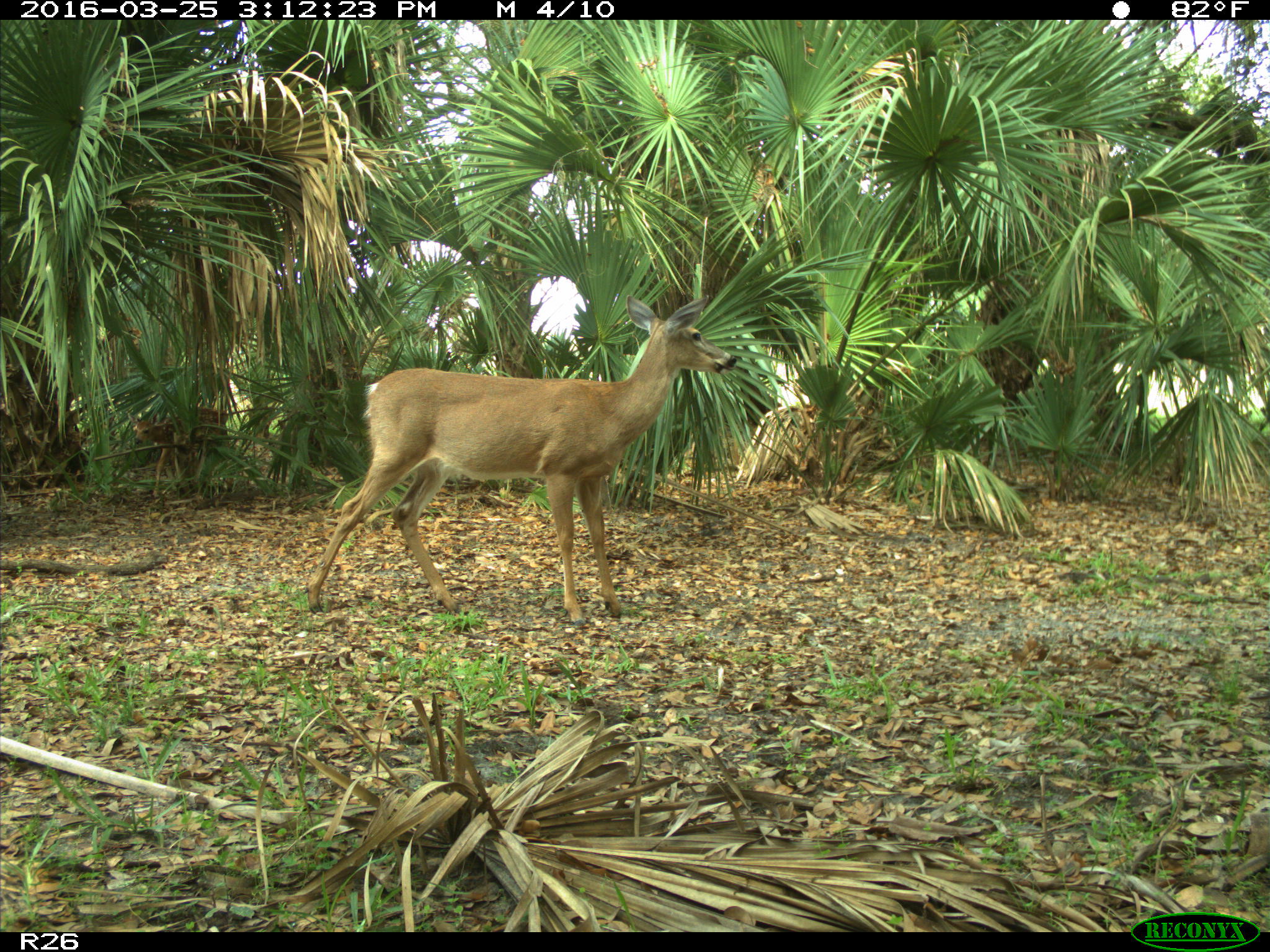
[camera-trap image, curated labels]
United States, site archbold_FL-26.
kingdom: Animalia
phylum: Chordata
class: Mammalia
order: Artiodactyla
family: Cervidae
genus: Odocoileus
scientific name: Odocoileus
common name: deer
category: unidentified deer